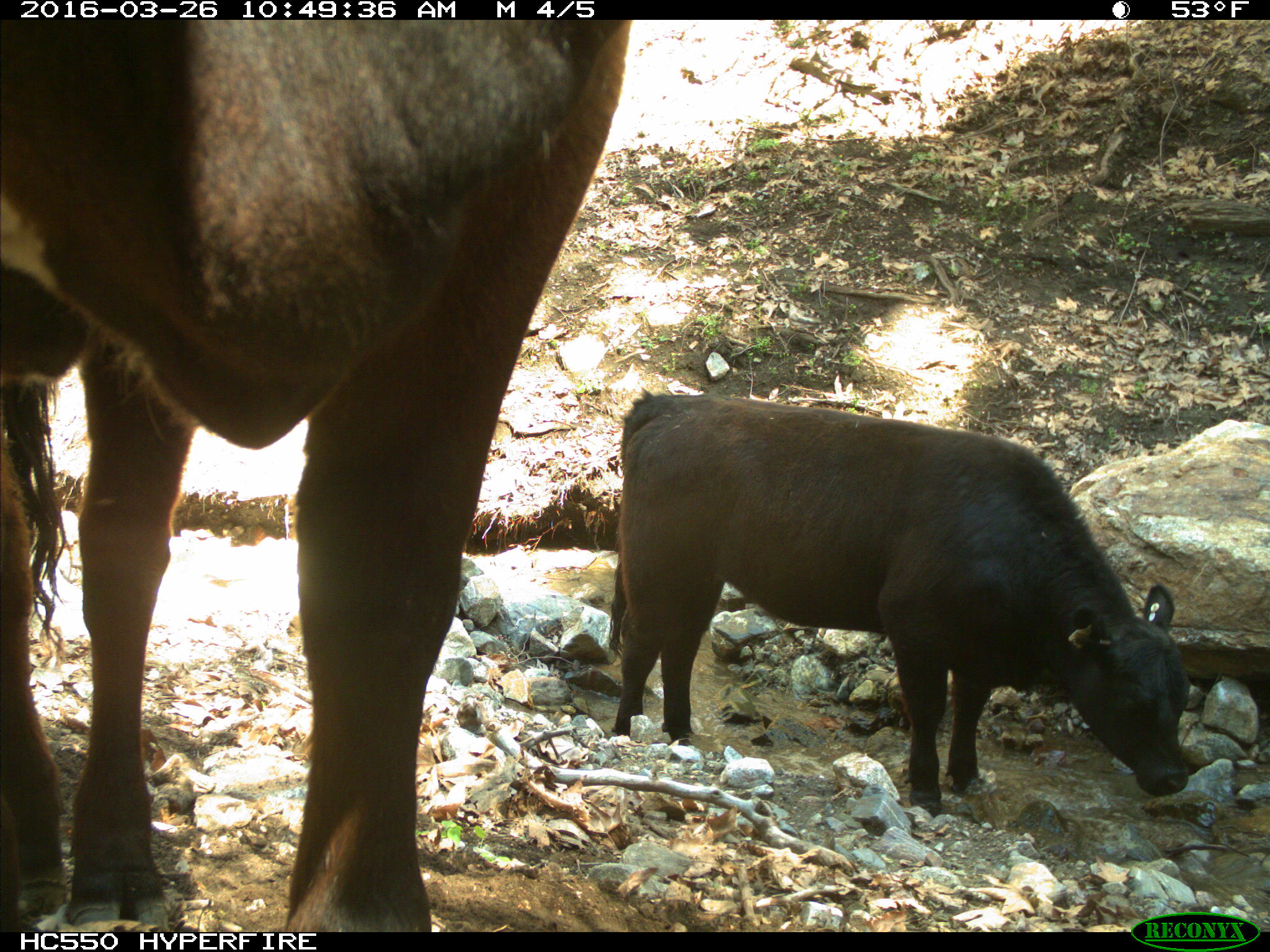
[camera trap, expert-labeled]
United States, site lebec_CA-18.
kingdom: Animalia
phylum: Chordata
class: Mammalia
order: Artiodactyla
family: Bovidae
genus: Bos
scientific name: Bos taurus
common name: domestic cow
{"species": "Bos taurus (domestic cow)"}